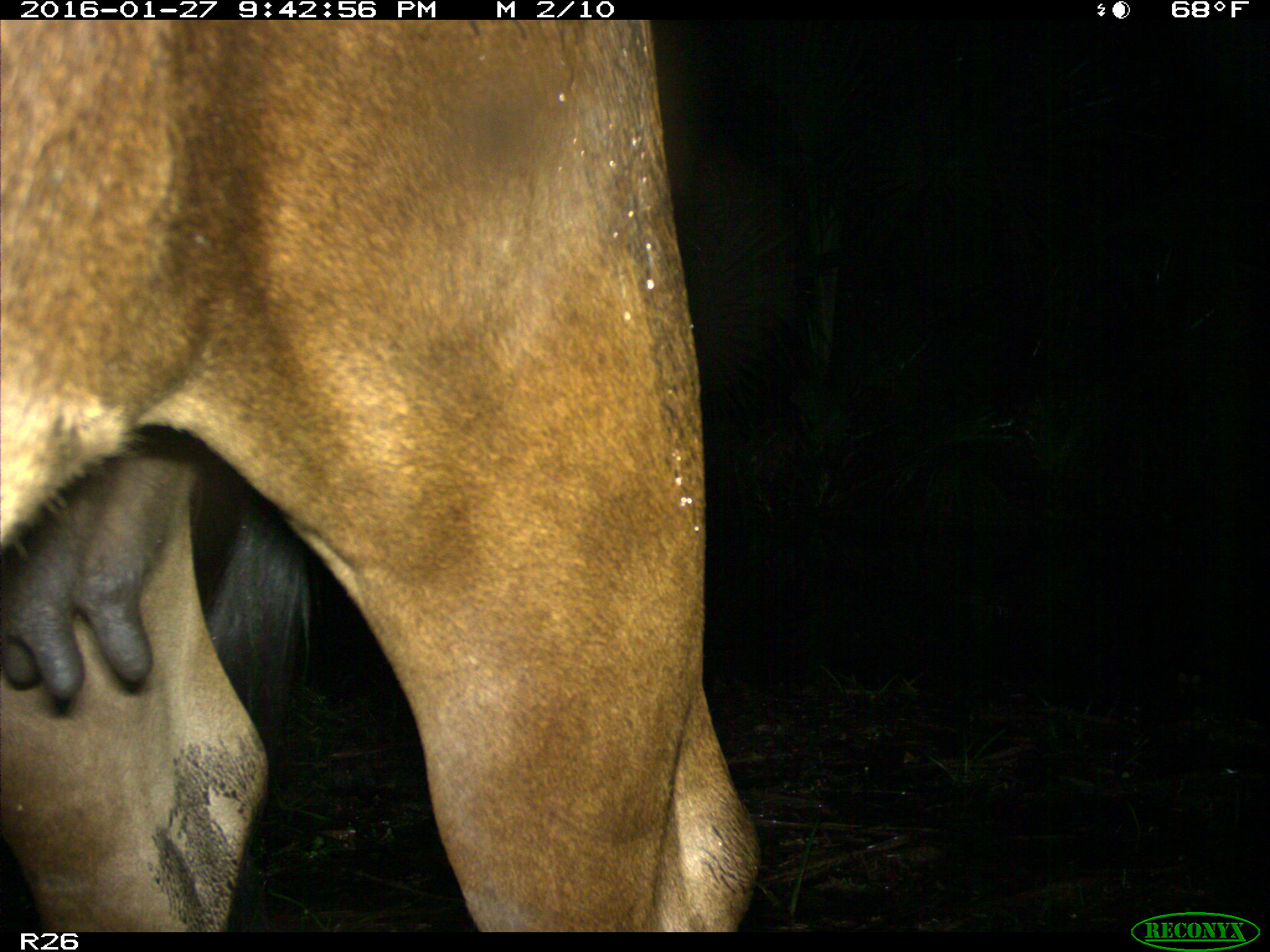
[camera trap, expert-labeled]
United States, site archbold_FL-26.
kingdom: Animalia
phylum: Chordata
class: Mammalia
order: Artiodactyla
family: Bovidae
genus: Bos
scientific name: Bos taurus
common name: domestic cow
Bos taurus (domestic cow).